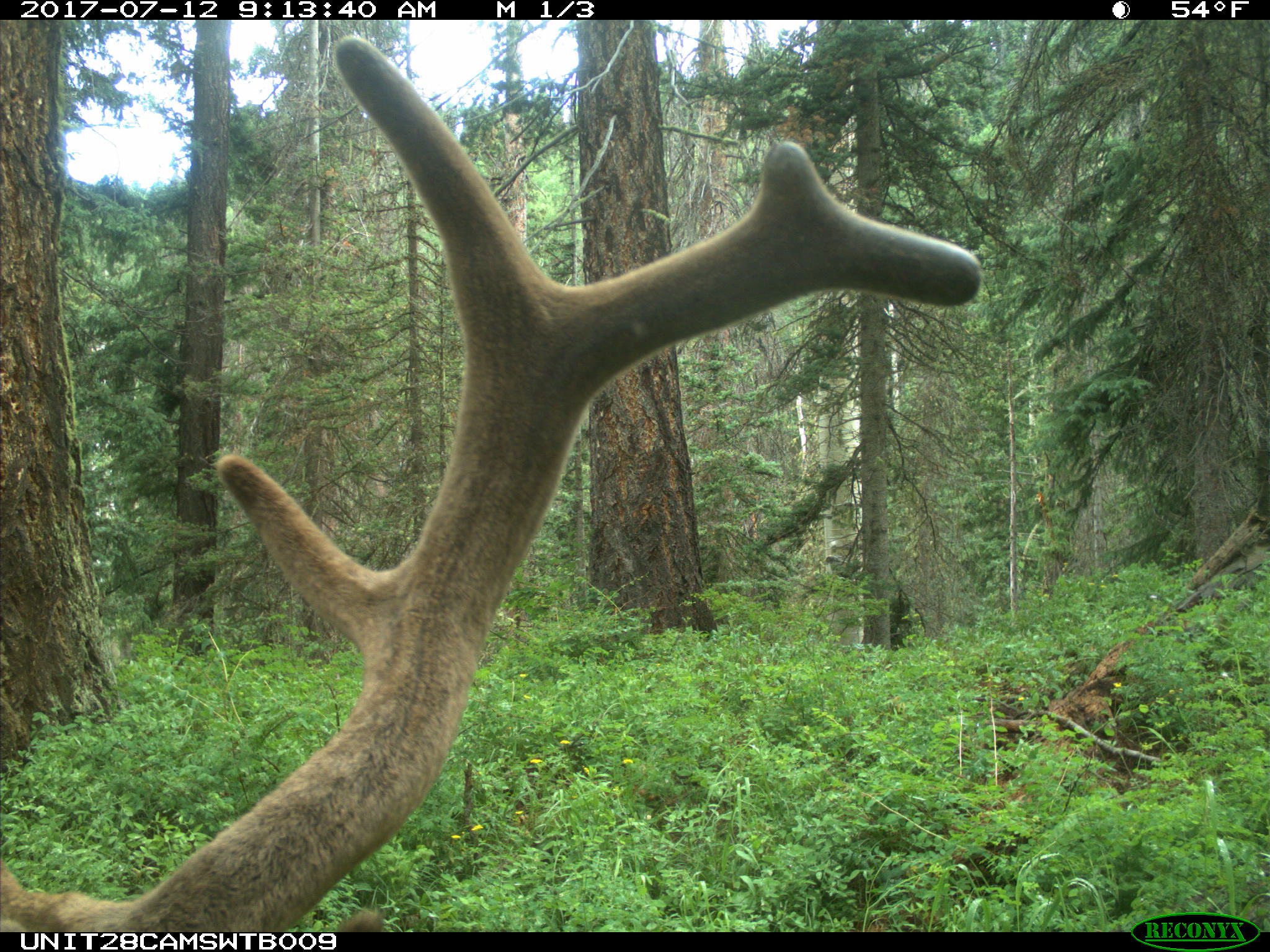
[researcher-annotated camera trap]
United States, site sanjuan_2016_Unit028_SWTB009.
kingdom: Animalia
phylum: Chordata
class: Mammalia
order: Artiodactyla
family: Cervidae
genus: Cervus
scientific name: Cervus elaphus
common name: red deer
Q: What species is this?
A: Cervus elaphus (red deer).